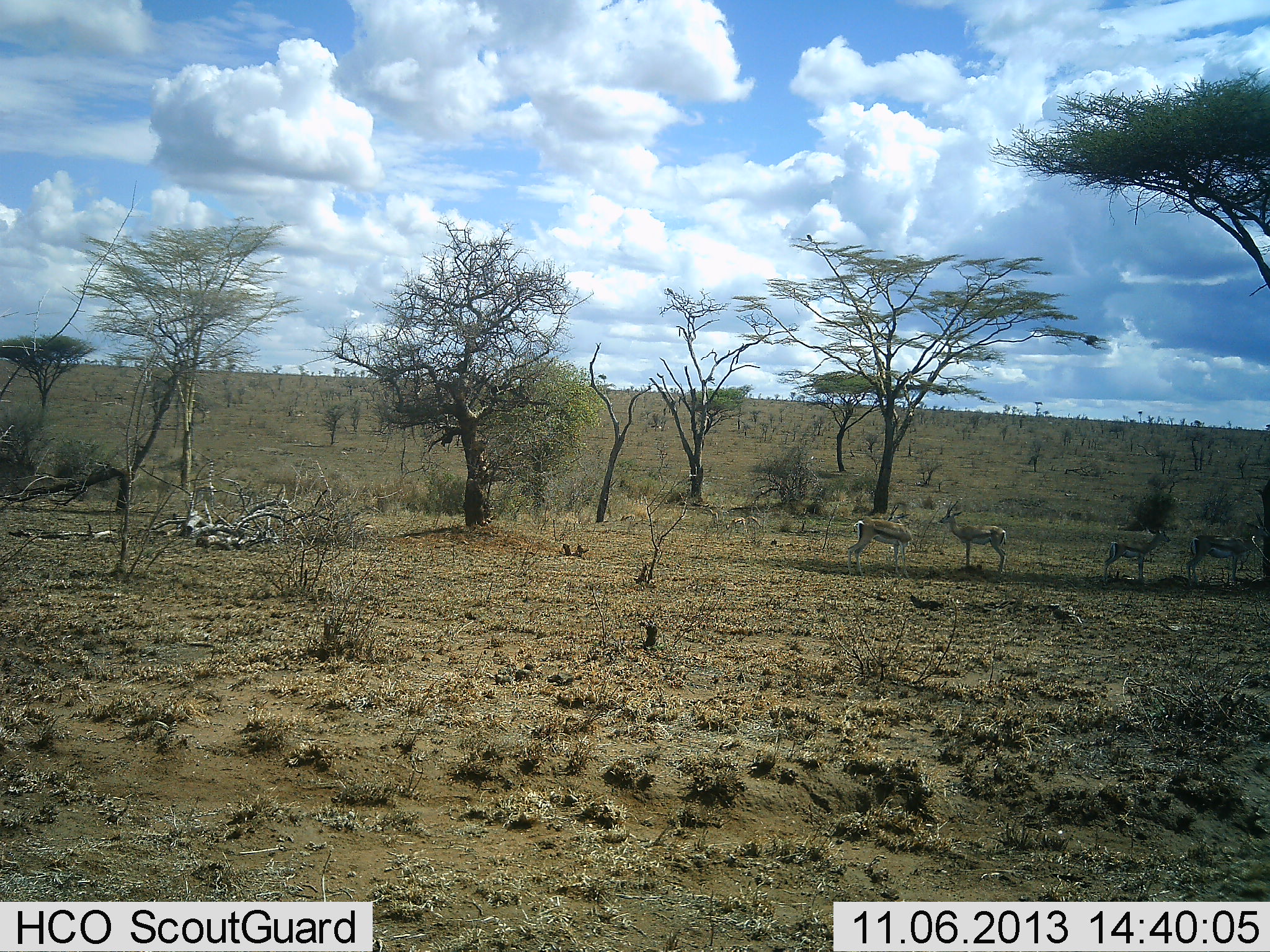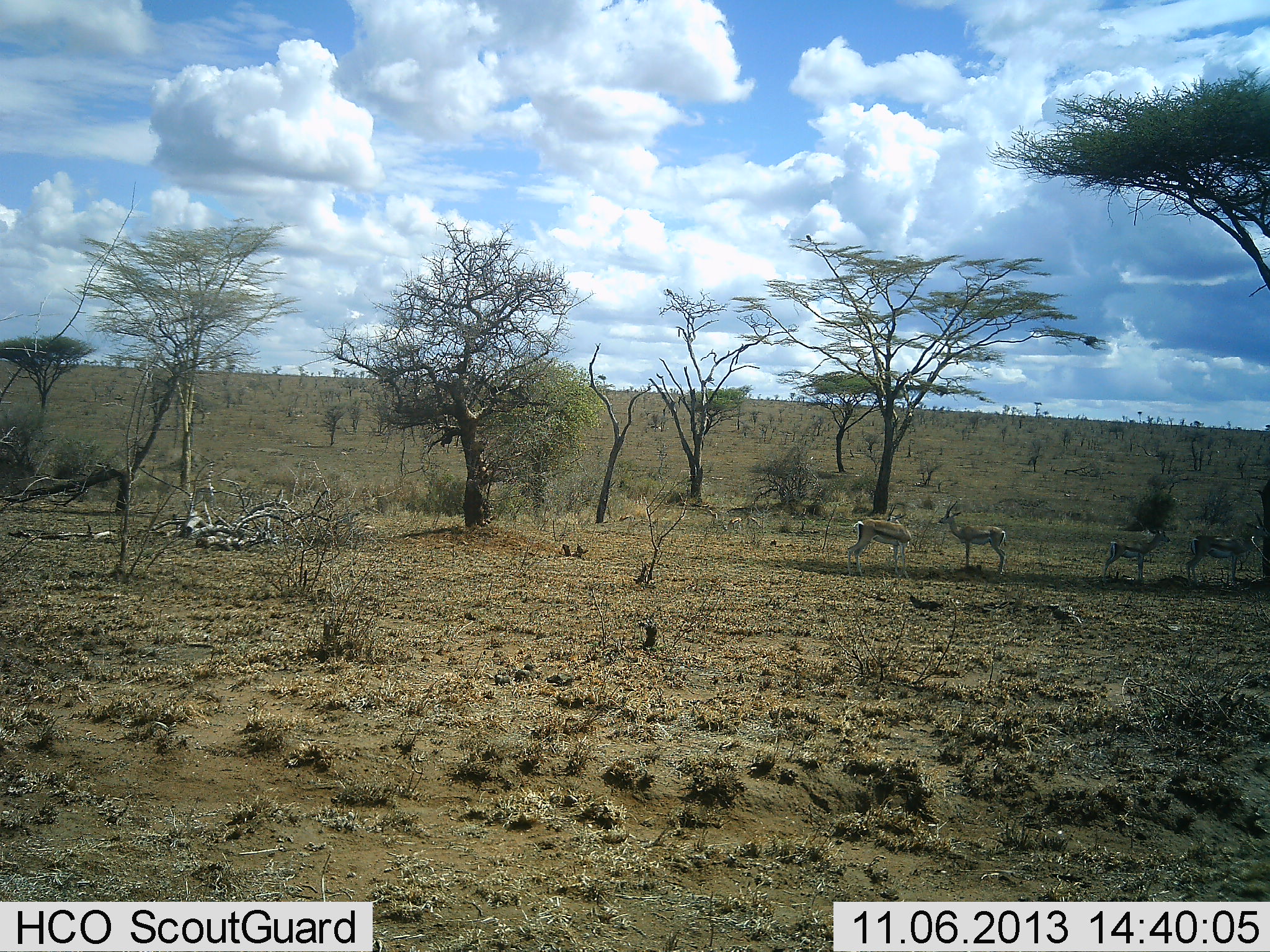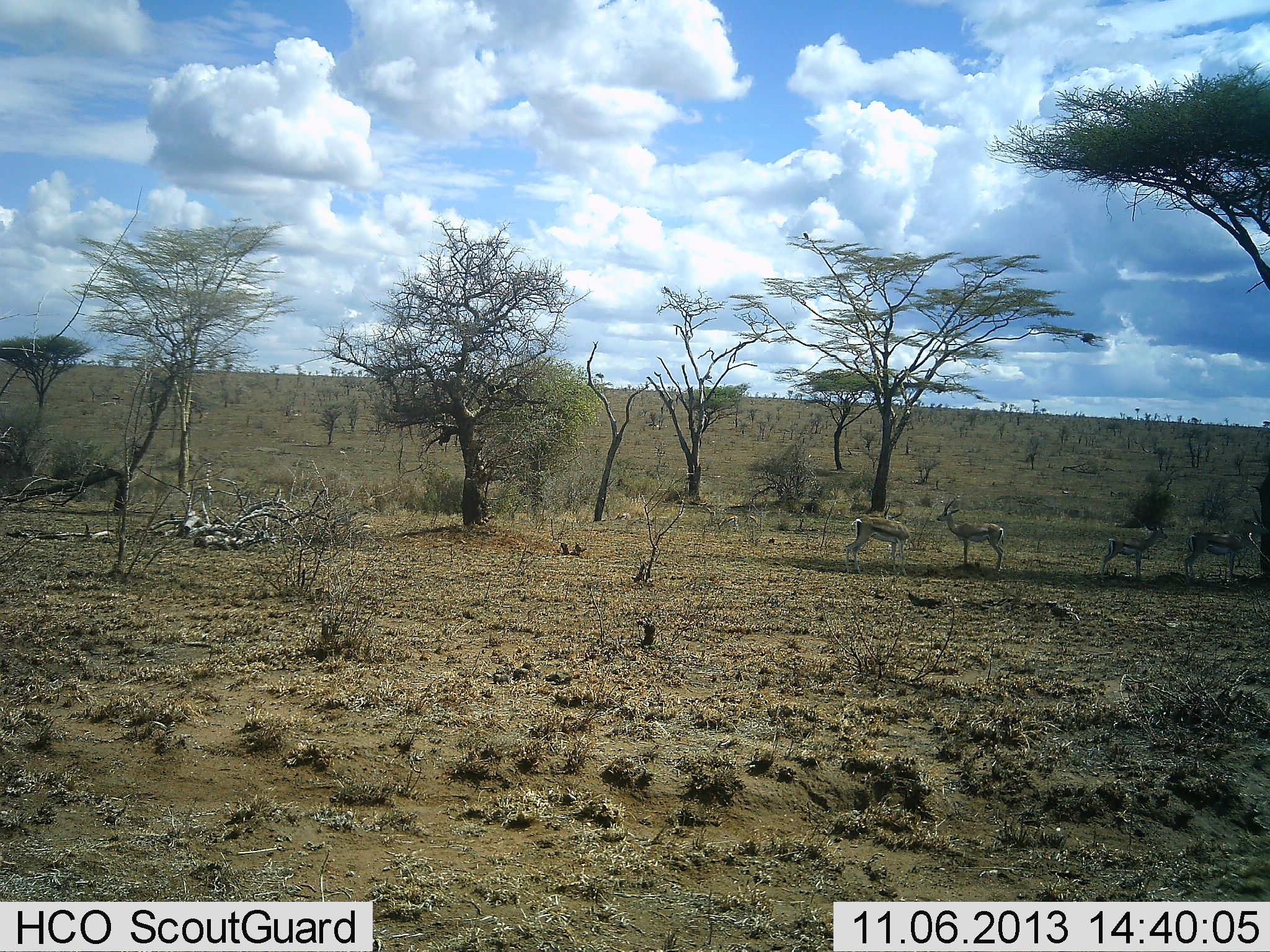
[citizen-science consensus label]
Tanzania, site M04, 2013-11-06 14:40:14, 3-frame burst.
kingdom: Animalia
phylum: Chordata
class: Mammalia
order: Artiodactyla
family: Bovidae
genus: Eudorcas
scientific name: Eudorcas thomsonii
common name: thomson's gazelle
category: gazellethomsons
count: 4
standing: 100%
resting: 0%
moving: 0%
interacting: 0%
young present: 0%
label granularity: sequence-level